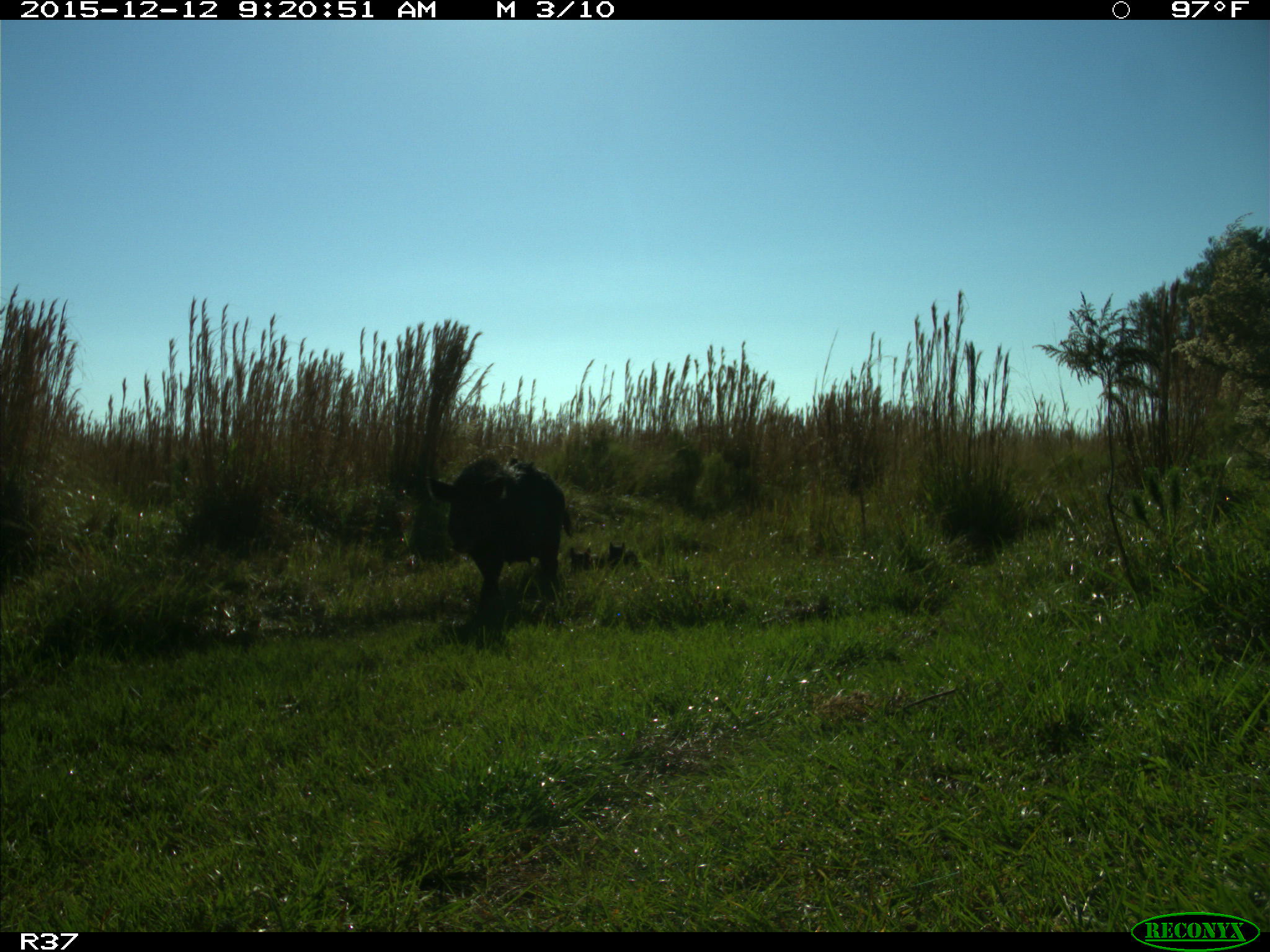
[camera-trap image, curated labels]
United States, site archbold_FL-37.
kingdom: Animalia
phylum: Chordata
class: Mammalia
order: Artiodactyla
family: Suidae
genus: Sus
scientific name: Sus scrofa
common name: wild boar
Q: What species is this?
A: Sus scrofa (wild boar).